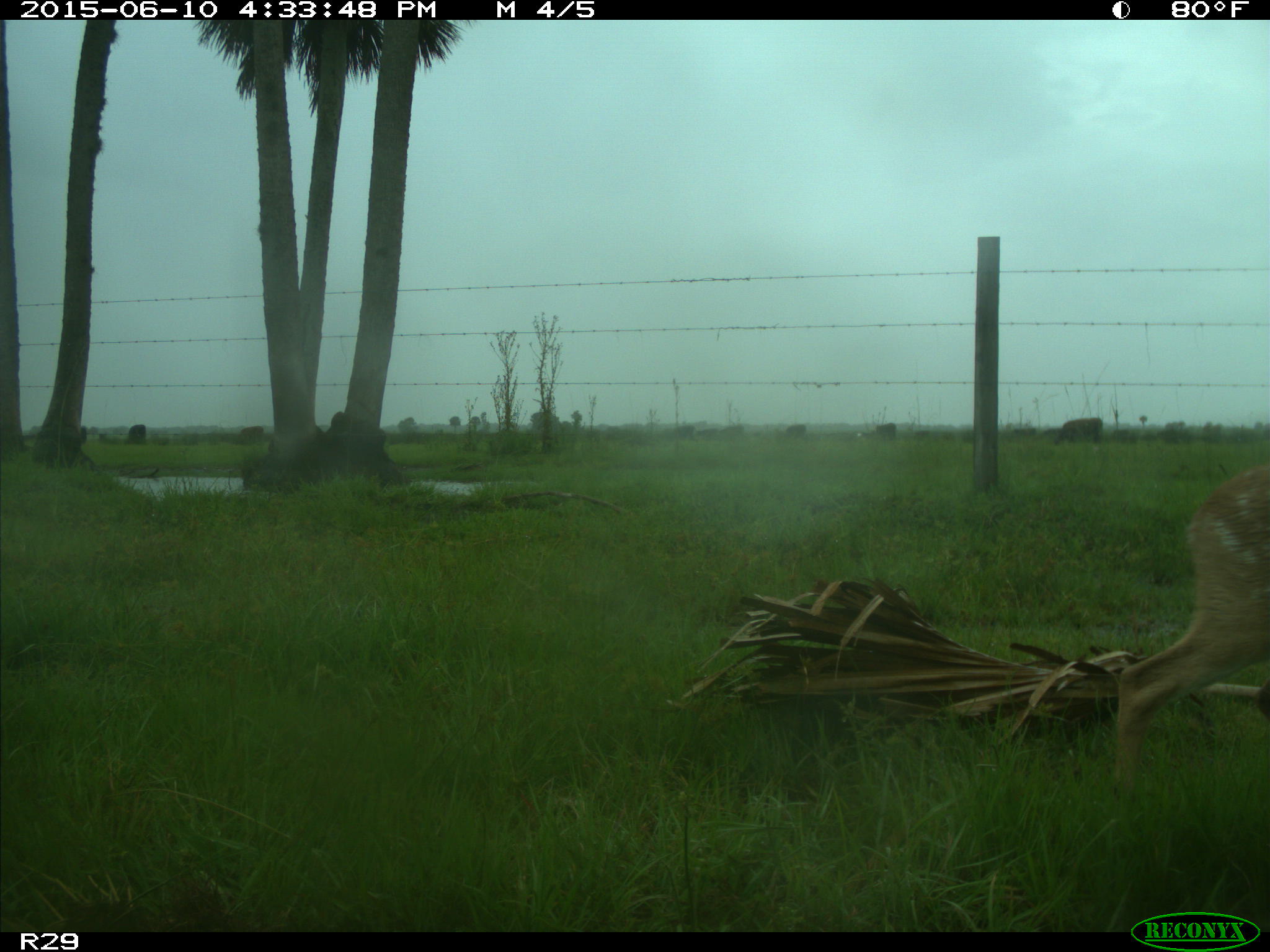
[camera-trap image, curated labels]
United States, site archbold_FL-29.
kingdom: Animalia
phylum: Chordata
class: Mammalia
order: Artiodactyla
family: Cervidae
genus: Odocoileus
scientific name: Odocoileus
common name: deer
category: unidentified deer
Unidentified deer (deer) (Odocoileus).